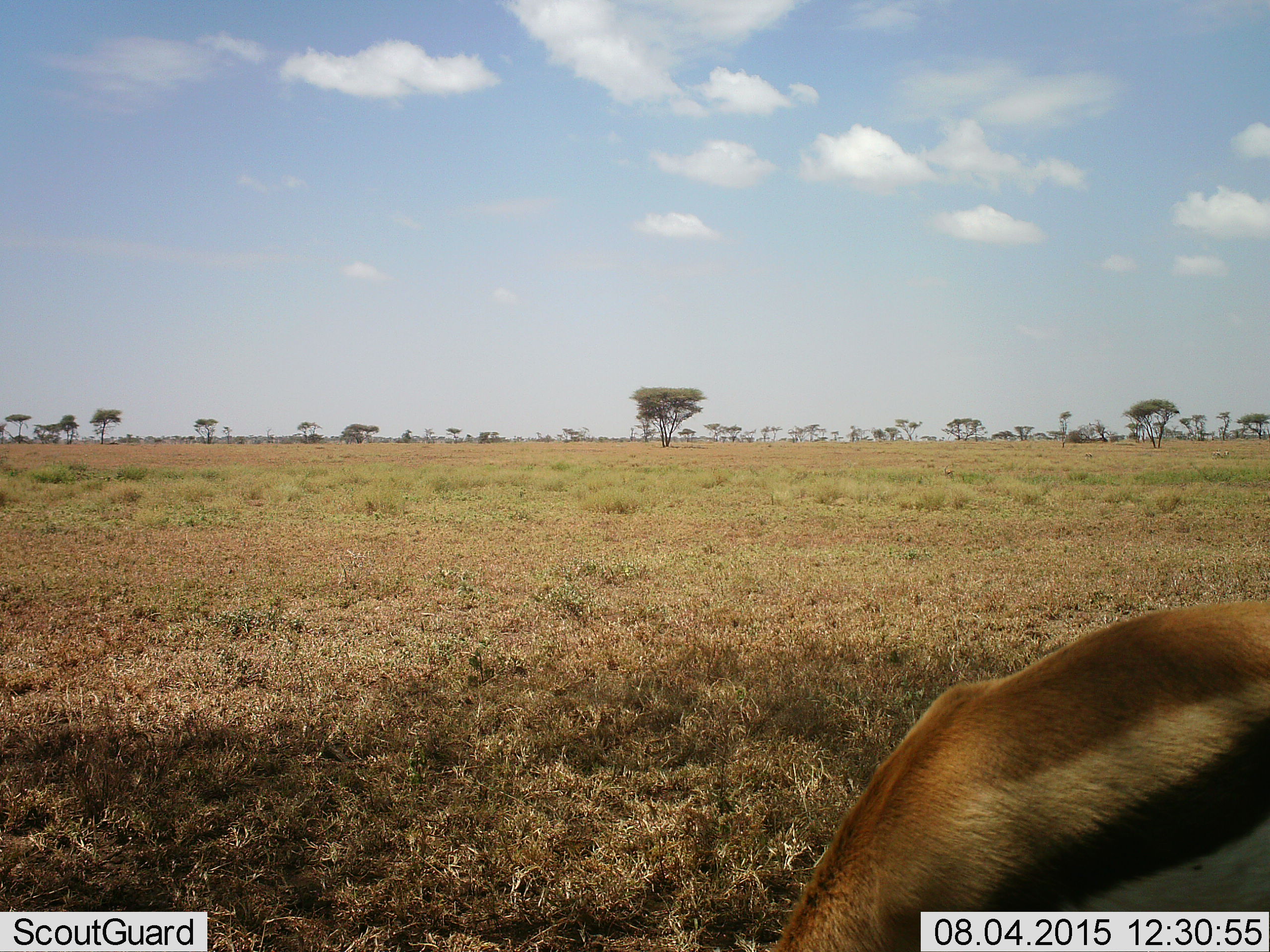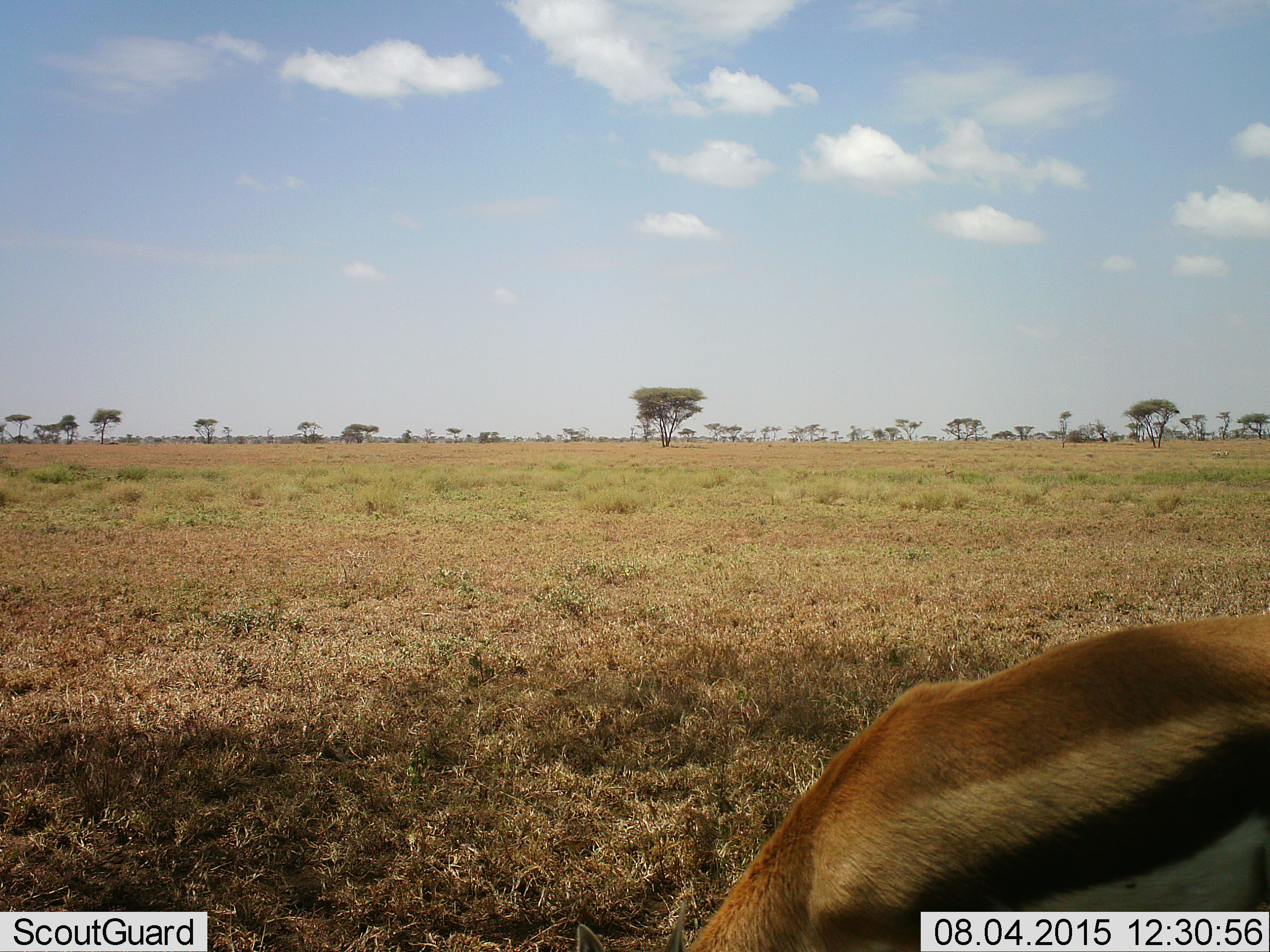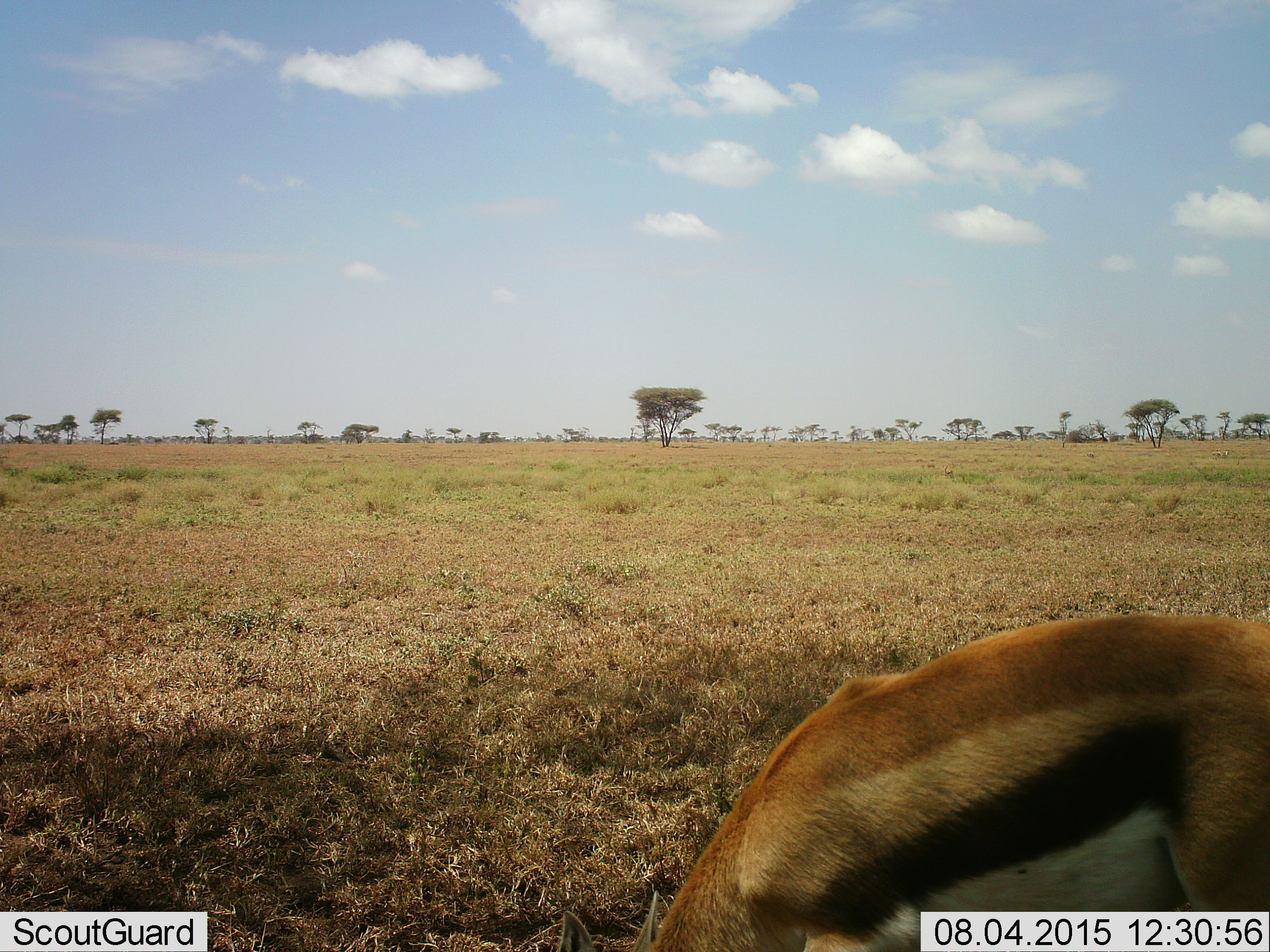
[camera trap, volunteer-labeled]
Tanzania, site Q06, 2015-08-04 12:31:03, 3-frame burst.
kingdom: Animalia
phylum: Chordata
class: Mammalia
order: Artiodactyla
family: Bovidae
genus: Eudorcas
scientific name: Eudorcas thomsonii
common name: thomson's gazelle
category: gazellethomsons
Gazellethomsons (thomson's gazelle) (Eudorcas thomsonii), count 1. Behavior (volunteer vote fractions): standing 33%, resting 0%, moving 0%, interacting 0%. Young present (vote fraction): 0%. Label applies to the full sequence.